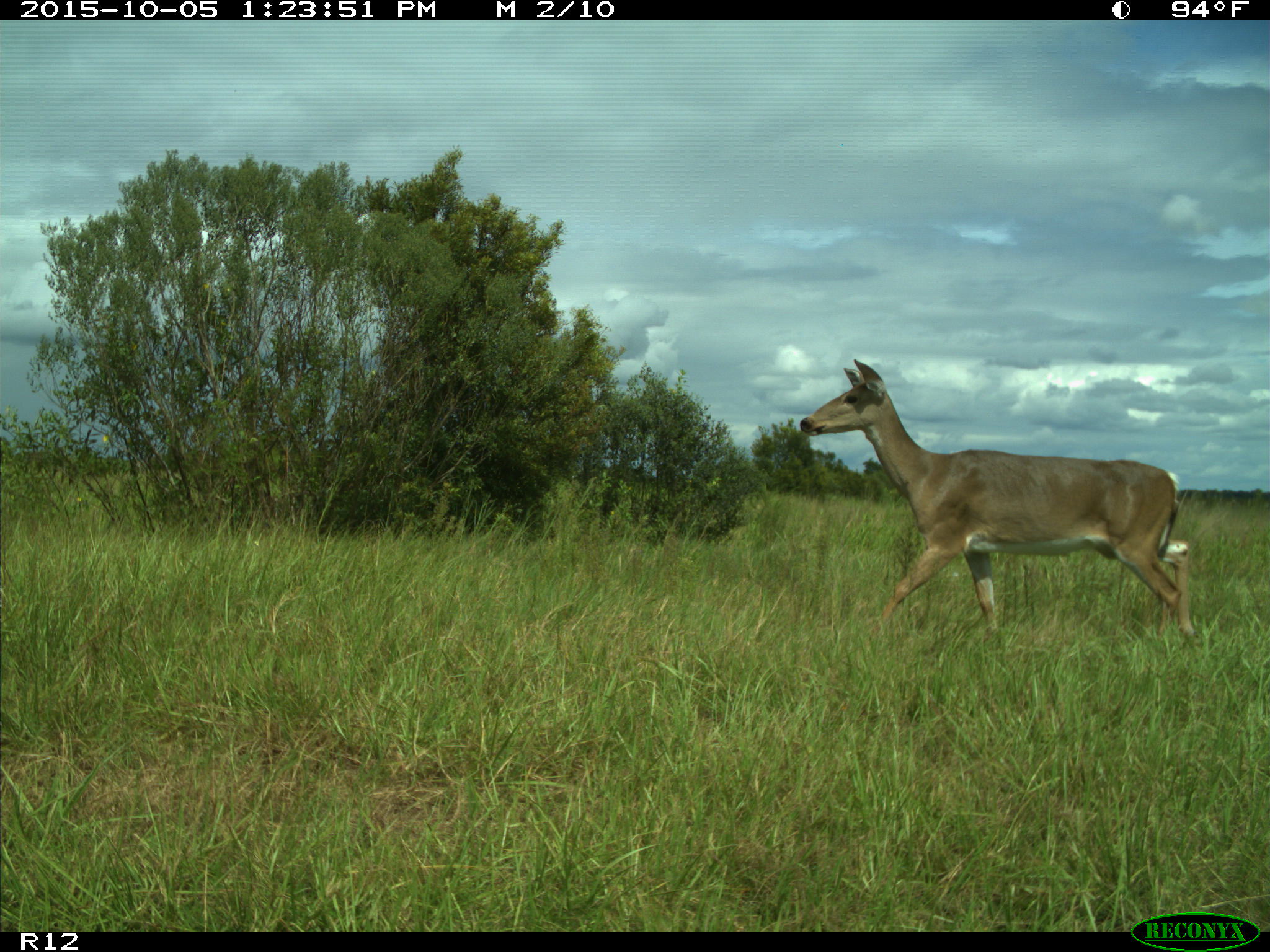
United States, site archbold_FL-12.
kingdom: Animalia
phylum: Chordata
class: Mammalia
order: Artiodactyla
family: Cervidae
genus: Odocoileus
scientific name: Odocoileus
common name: deer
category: unidentified deer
Unidentified deer (deer) (Odocoileus).